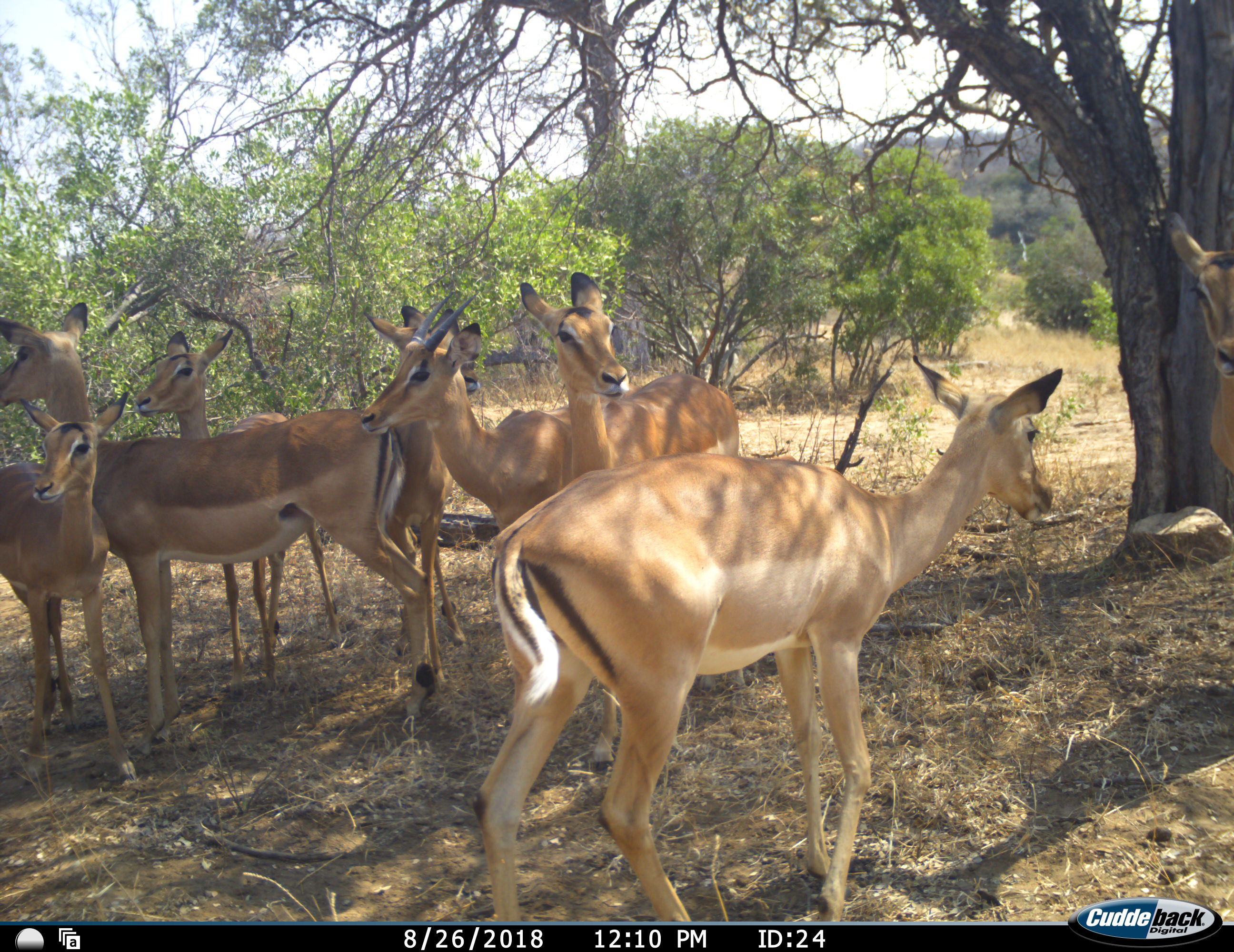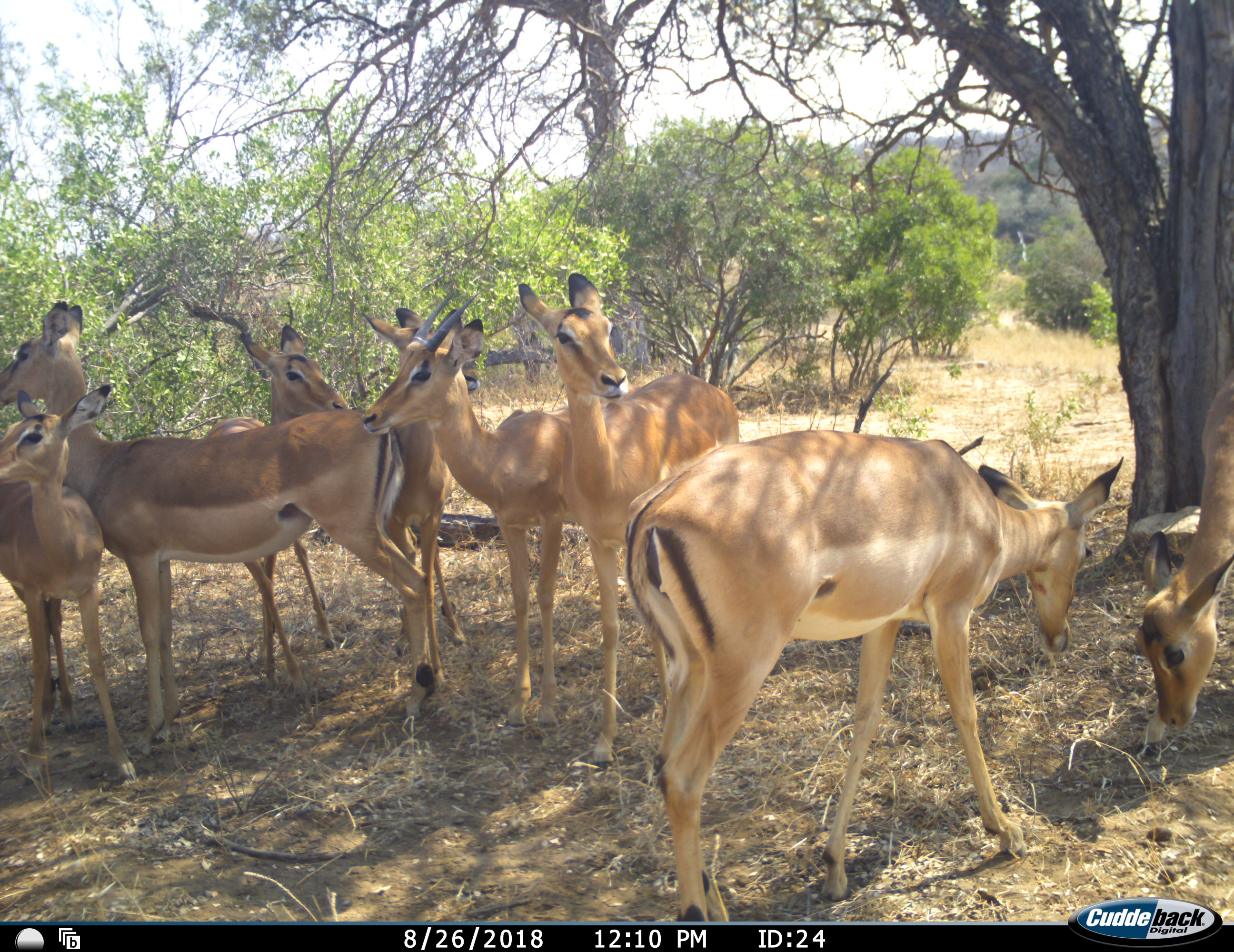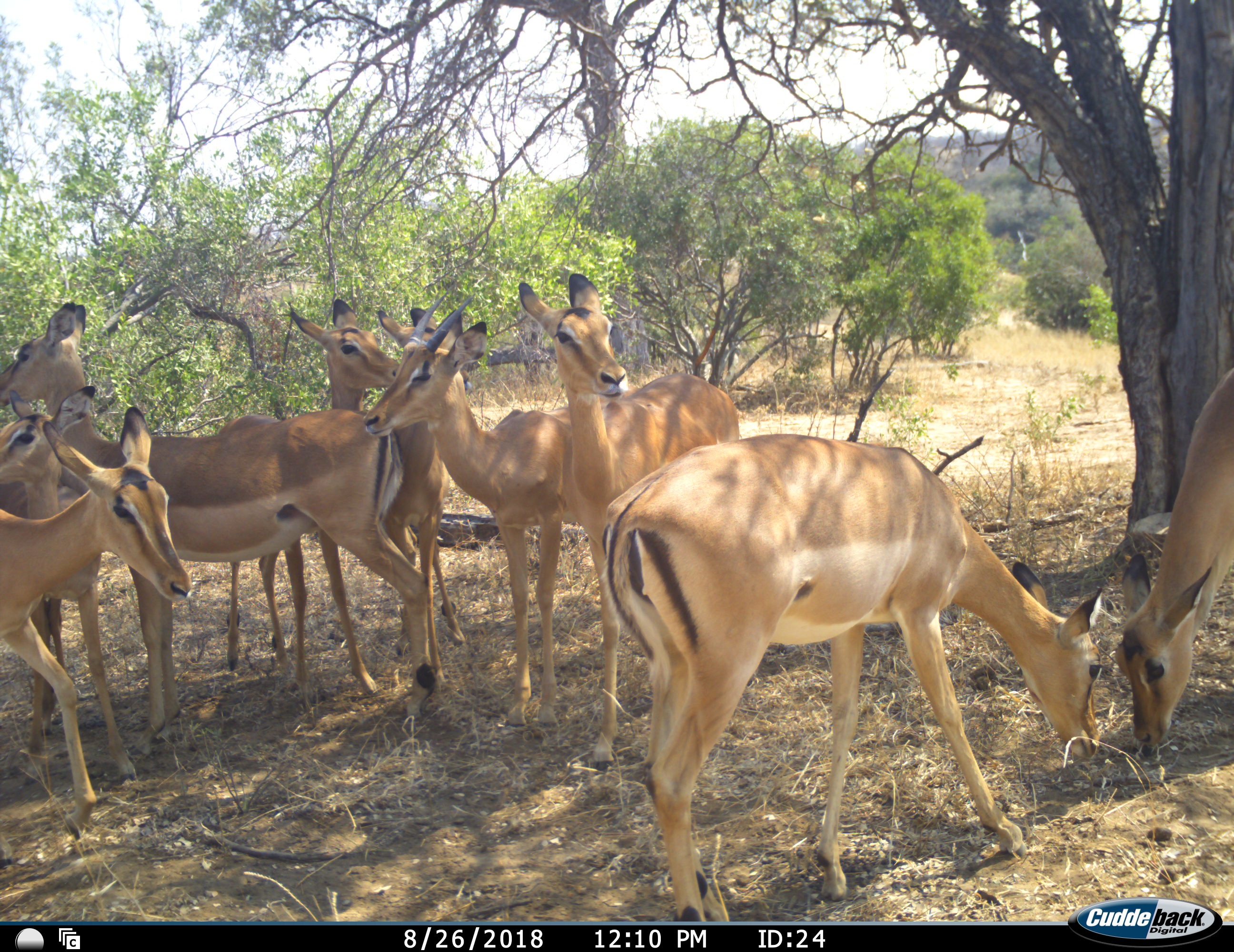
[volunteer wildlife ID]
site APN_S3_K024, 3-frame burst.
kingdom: Animalia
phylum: Chordata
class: Mammalia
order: Artiodactyla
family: Bovidae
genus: Aepyceros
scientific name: Aepyceros melampus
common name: impala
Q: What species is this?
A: Impala (Aepyceros melampus).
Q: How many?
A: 9.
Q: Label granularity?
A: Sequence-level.